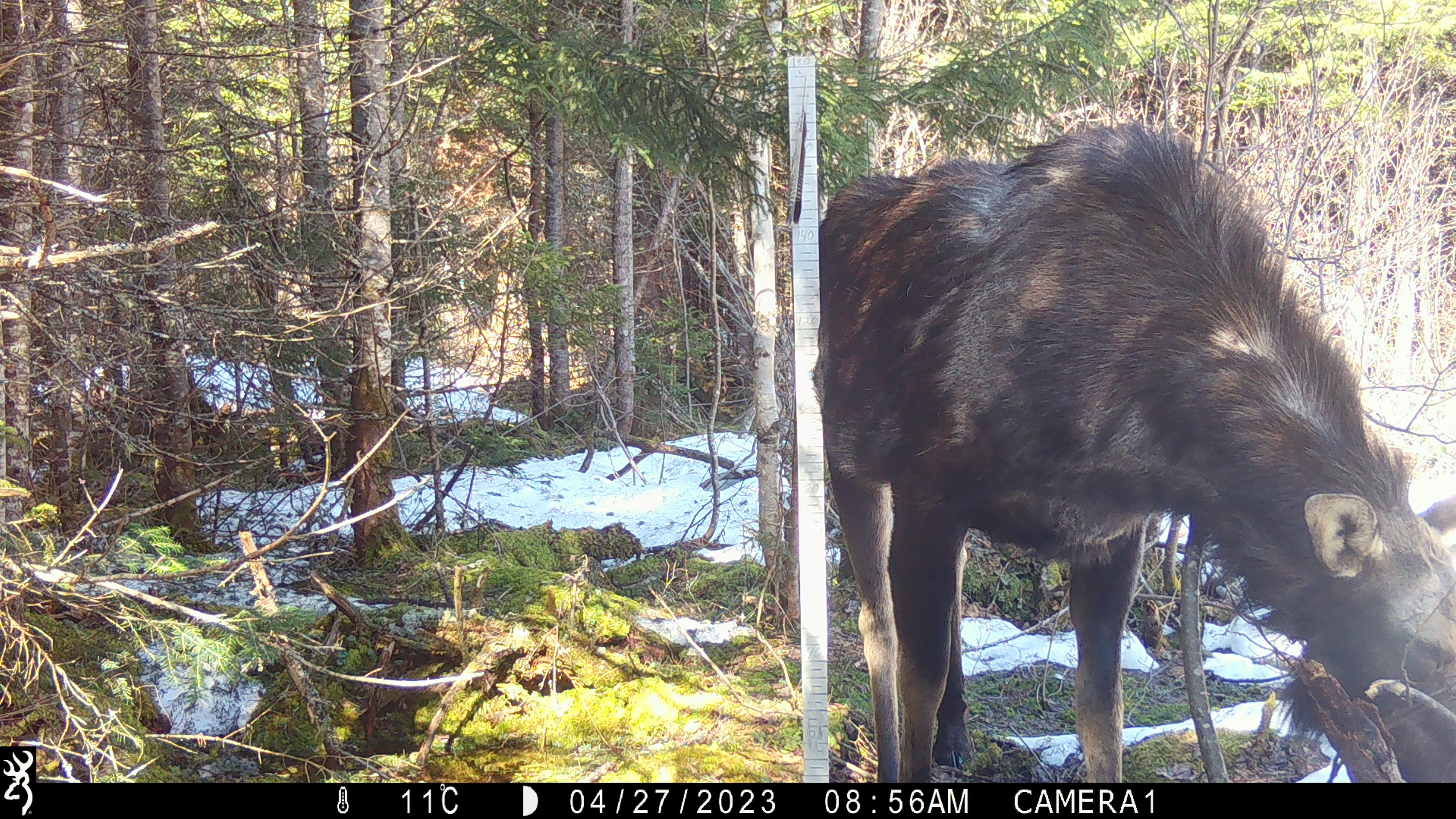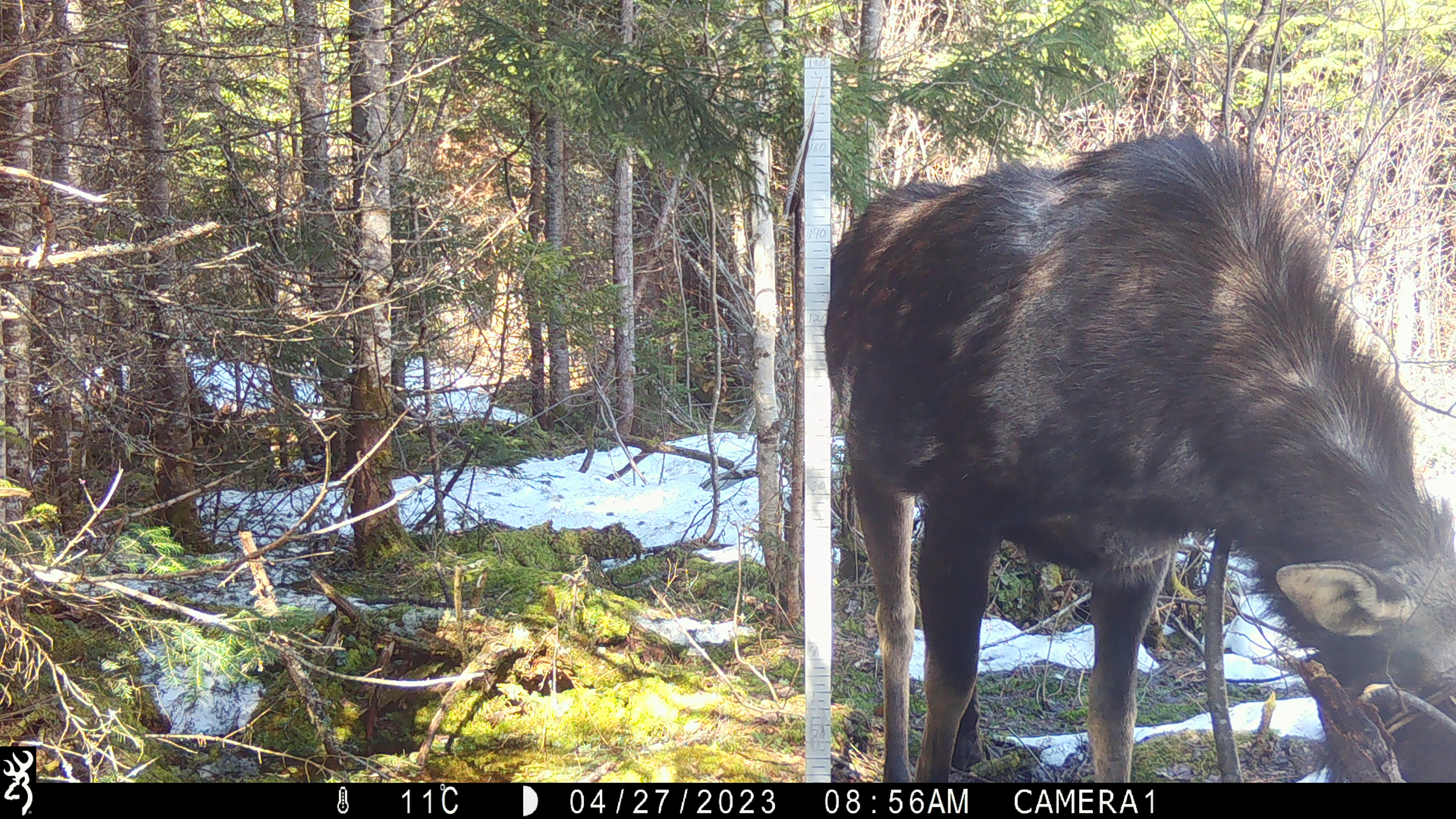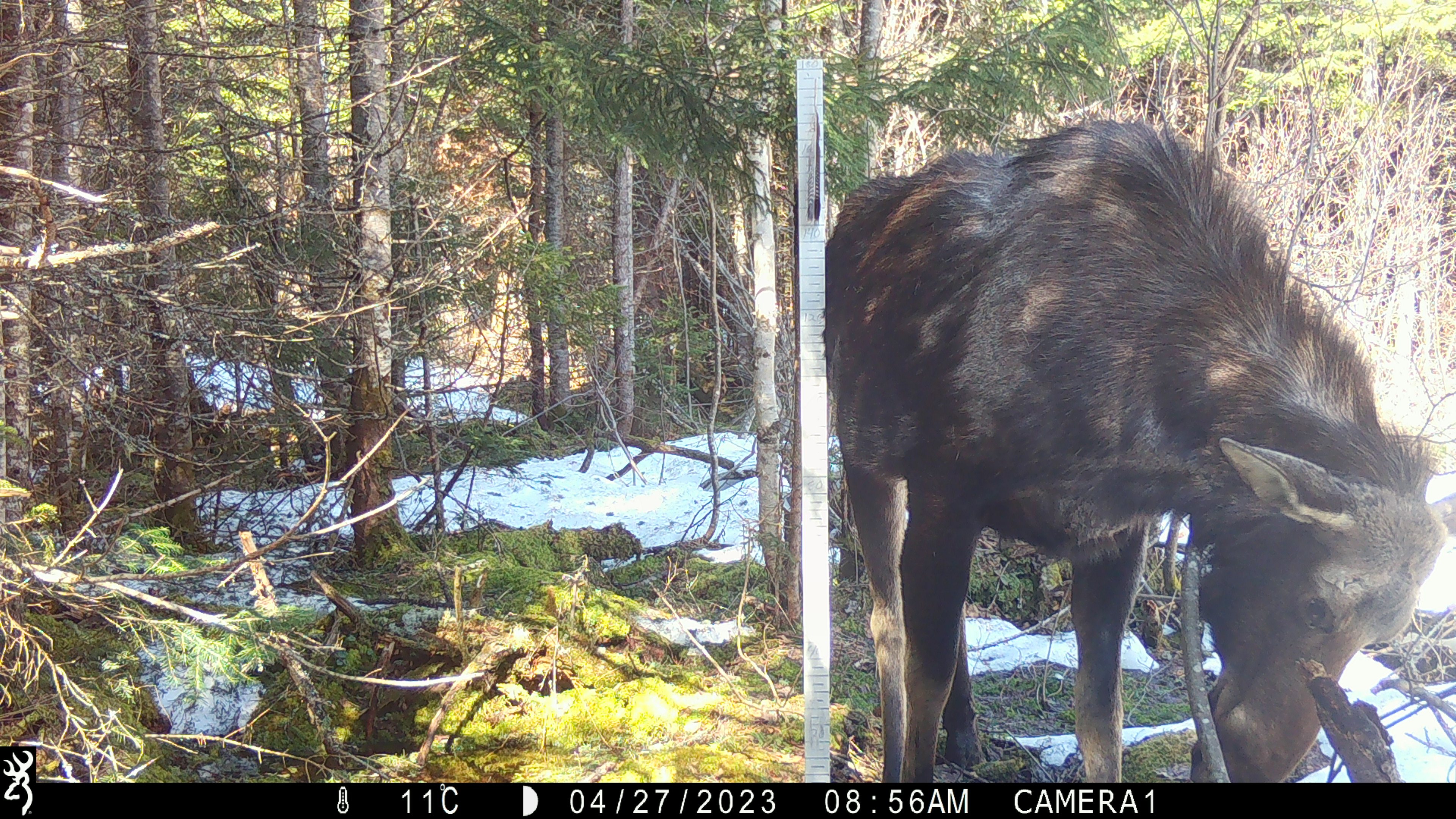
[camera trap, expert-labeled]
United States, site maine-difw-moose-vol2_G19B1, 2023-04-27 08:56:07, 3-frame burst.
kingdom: Animalia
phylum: Chordata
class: Mammalia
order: Artiodactyla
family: Cervidae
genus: Alces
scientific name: Alces alces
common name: moose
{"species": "moose (Alces alces)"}